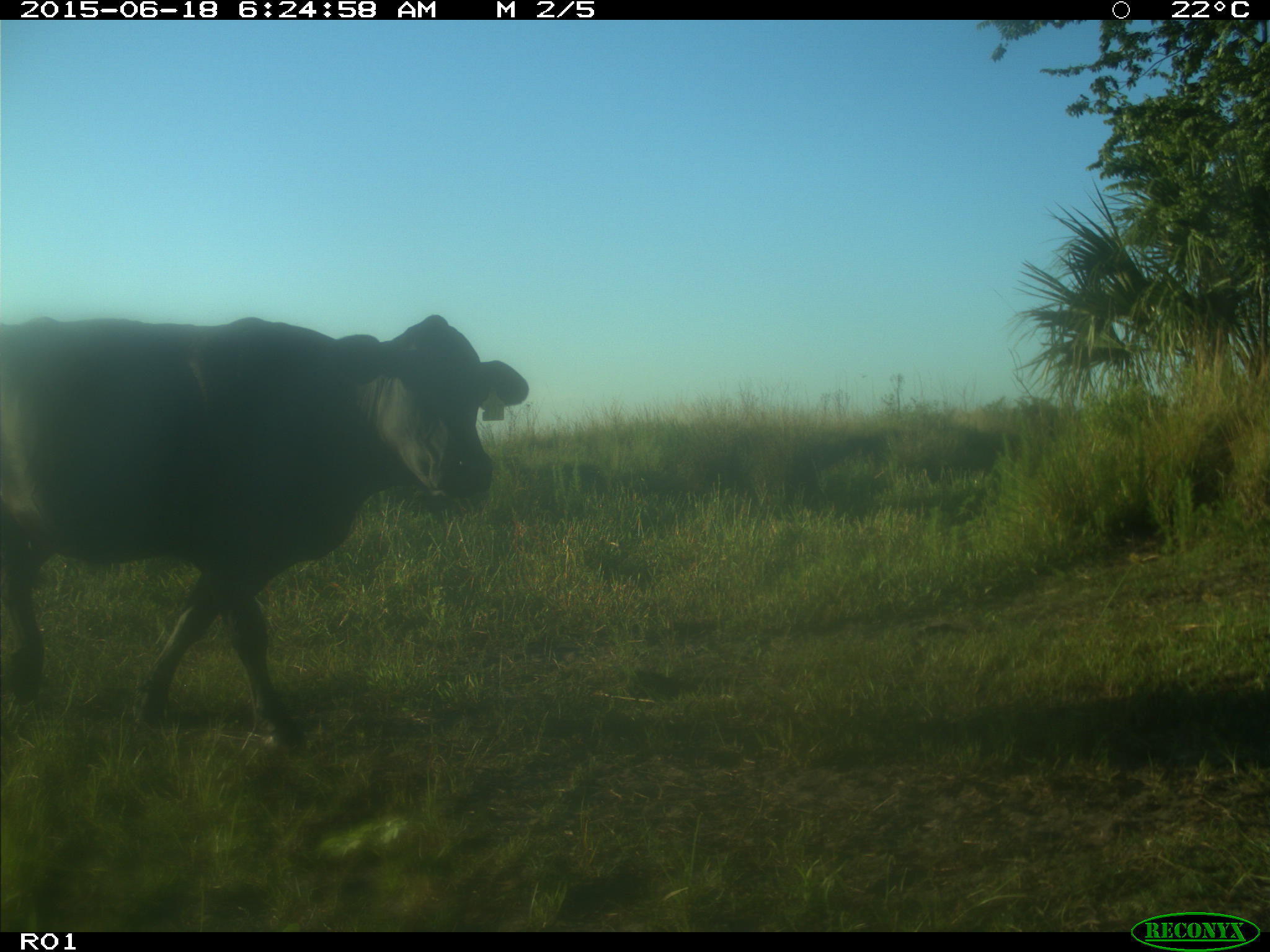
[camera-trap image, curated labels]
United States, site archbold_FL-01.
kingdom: Animalia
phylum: Chordata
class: Mammalia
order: Artiodactyla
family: Bovidae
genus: Bos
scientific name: Bos taurus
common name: domestic cow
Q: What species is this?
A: Bos taurus (domestic cow).